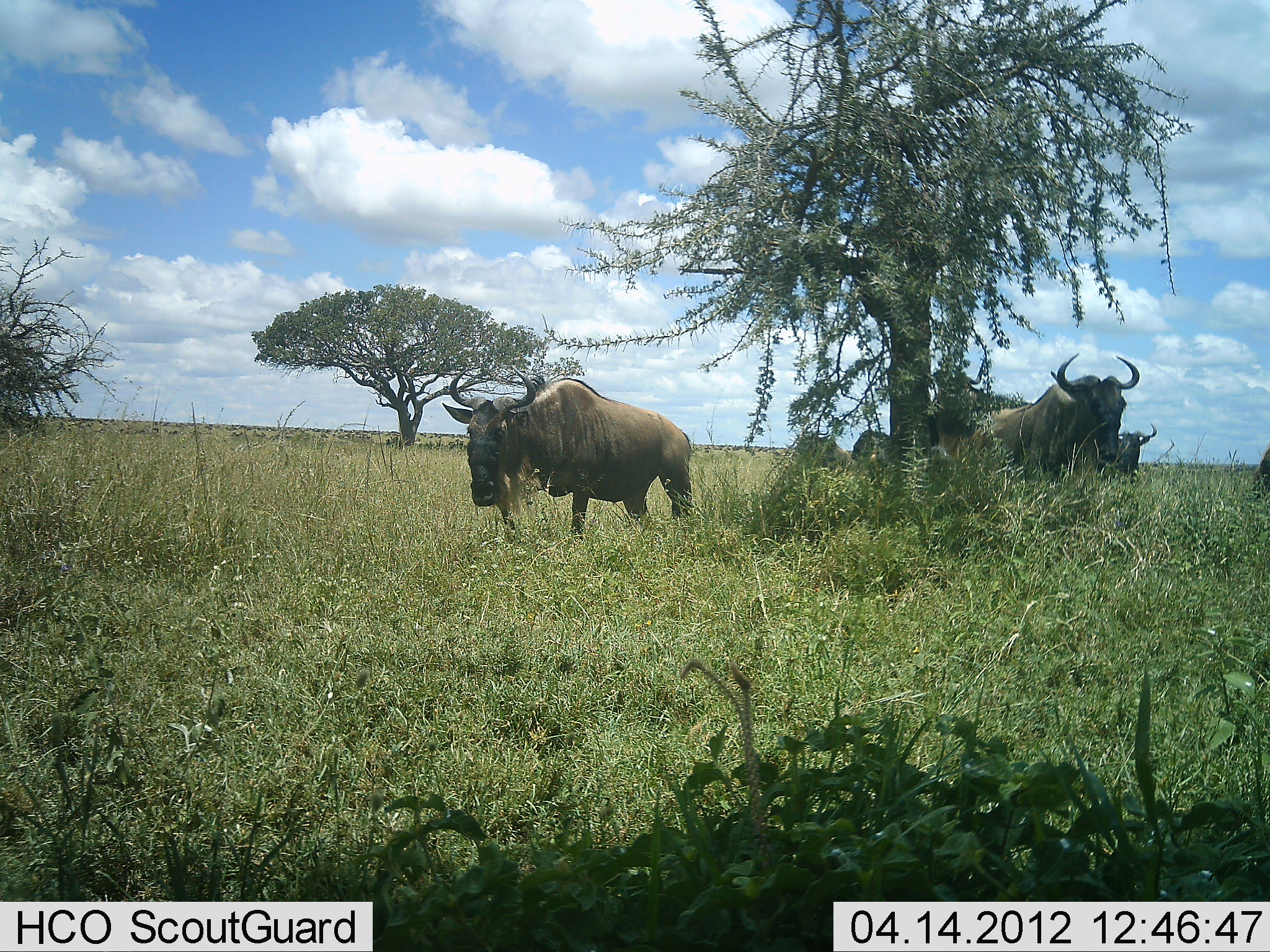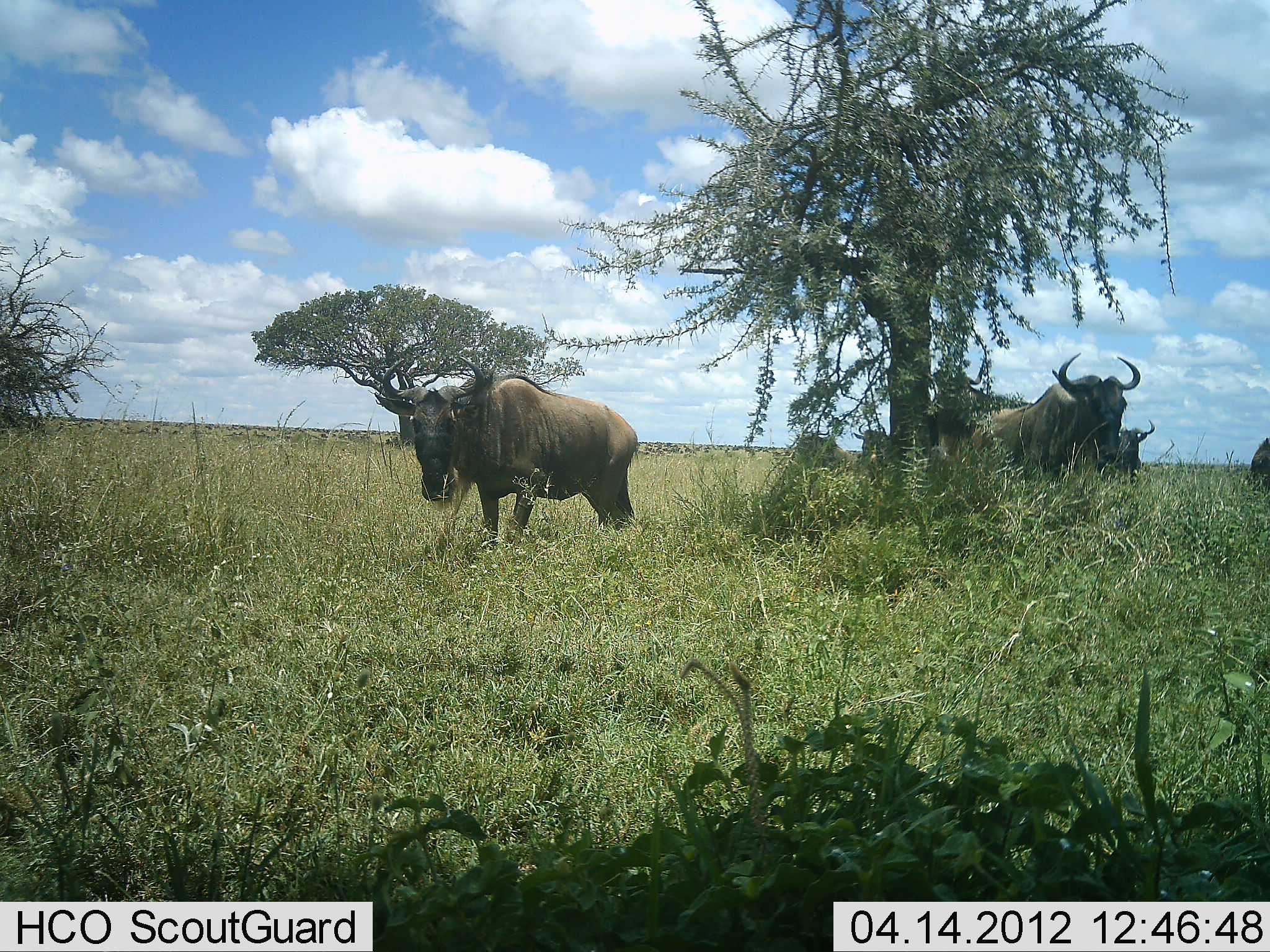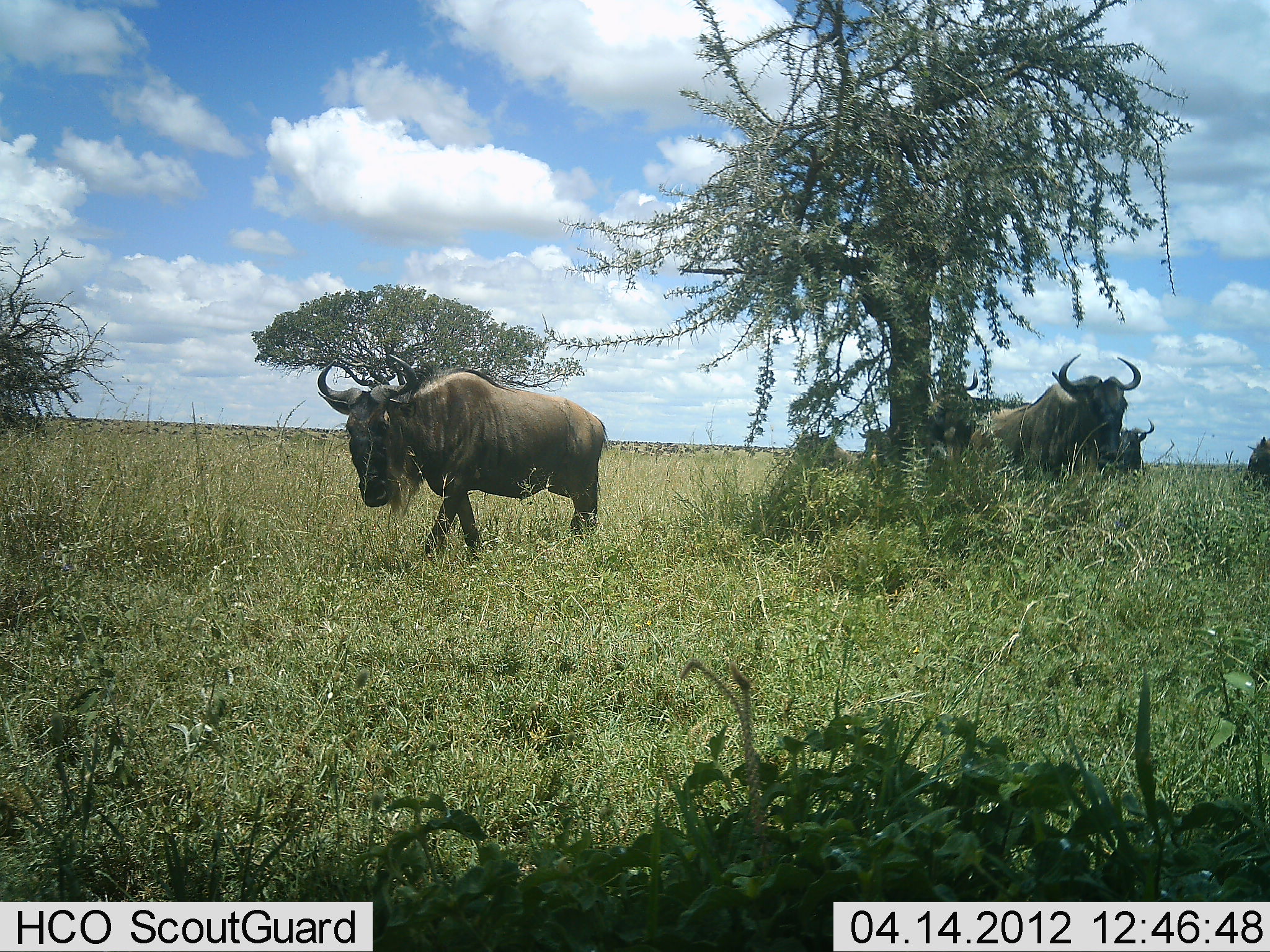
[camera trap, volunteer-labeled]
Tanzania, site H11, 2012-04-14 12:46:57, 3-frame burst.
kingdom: Animalia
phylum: Chordata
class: Mammalia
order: Artiodactyla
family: Bovidae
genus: Connochaetes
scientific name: Connochaetes taurinus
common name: blue wildebeest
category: wildebeest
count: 6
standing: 85%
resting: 5%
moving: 60%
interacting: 0%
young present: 0%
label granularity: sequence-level